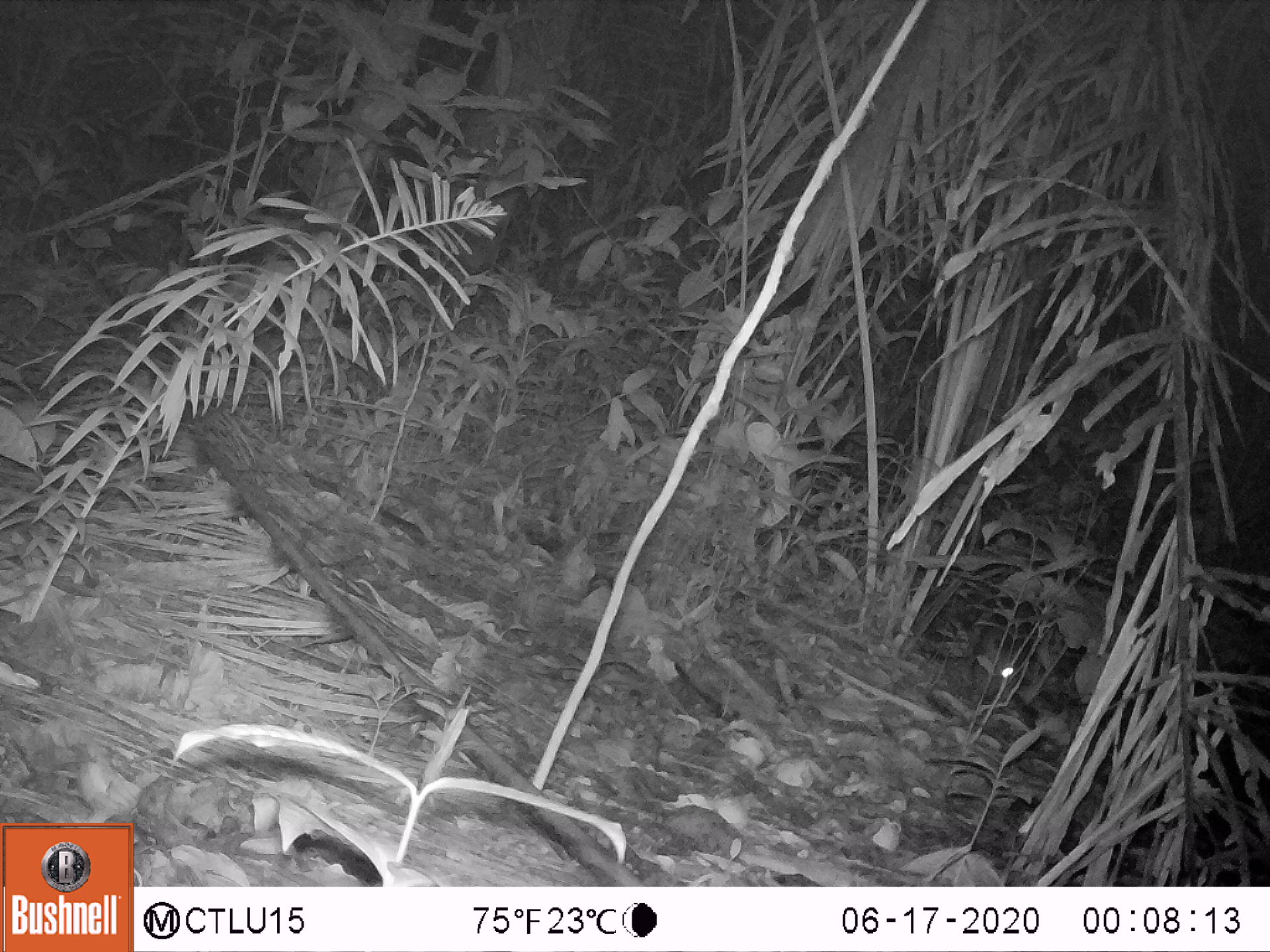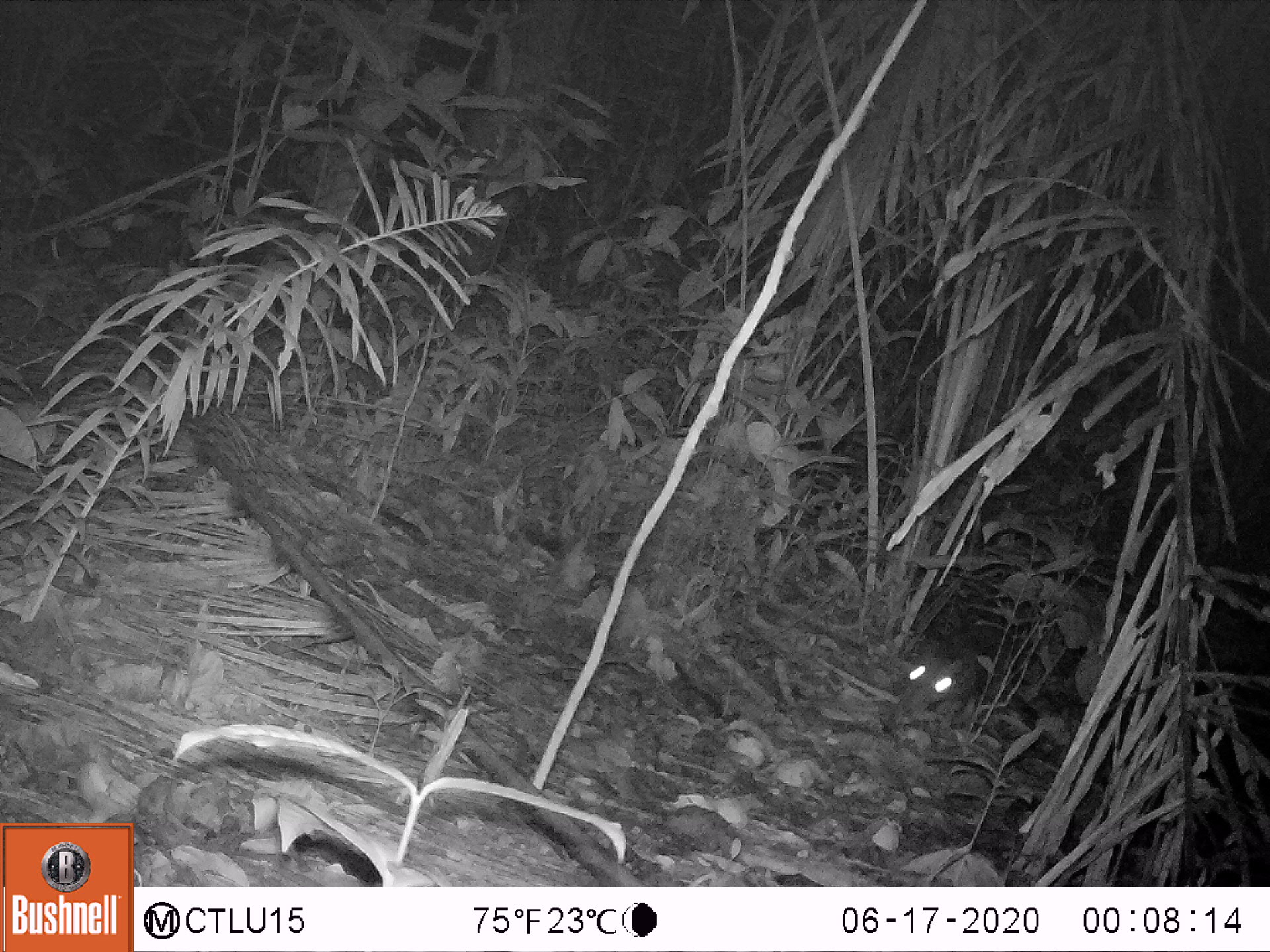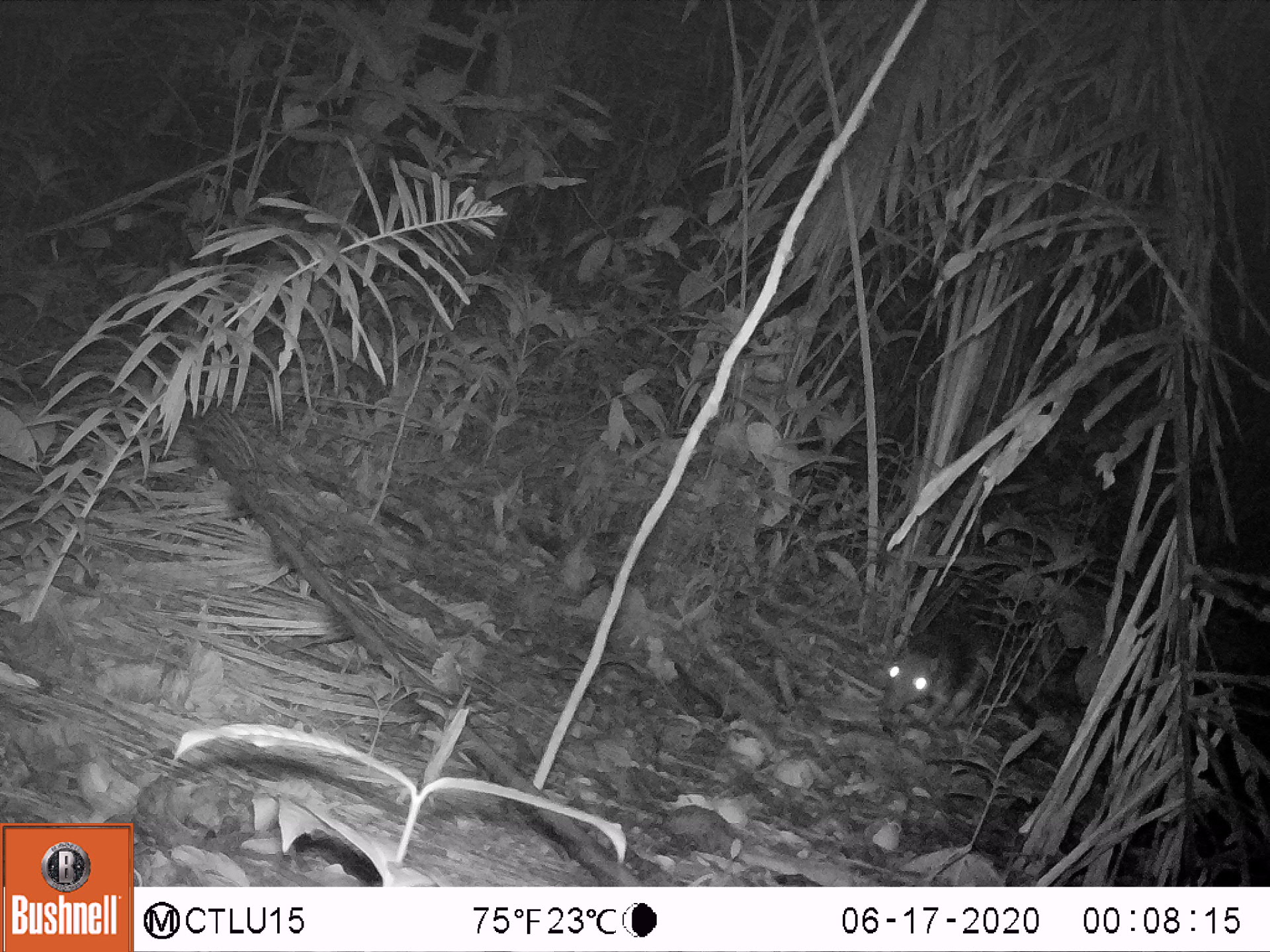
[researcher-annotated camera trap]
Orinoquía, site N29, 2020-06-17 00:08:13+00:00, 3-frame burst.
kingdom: Animalia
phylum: Chordata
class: Mammalia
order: Rodentia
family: Cuniculidae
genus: Cuniculus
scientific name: Cuniculus paca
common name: spotted paca